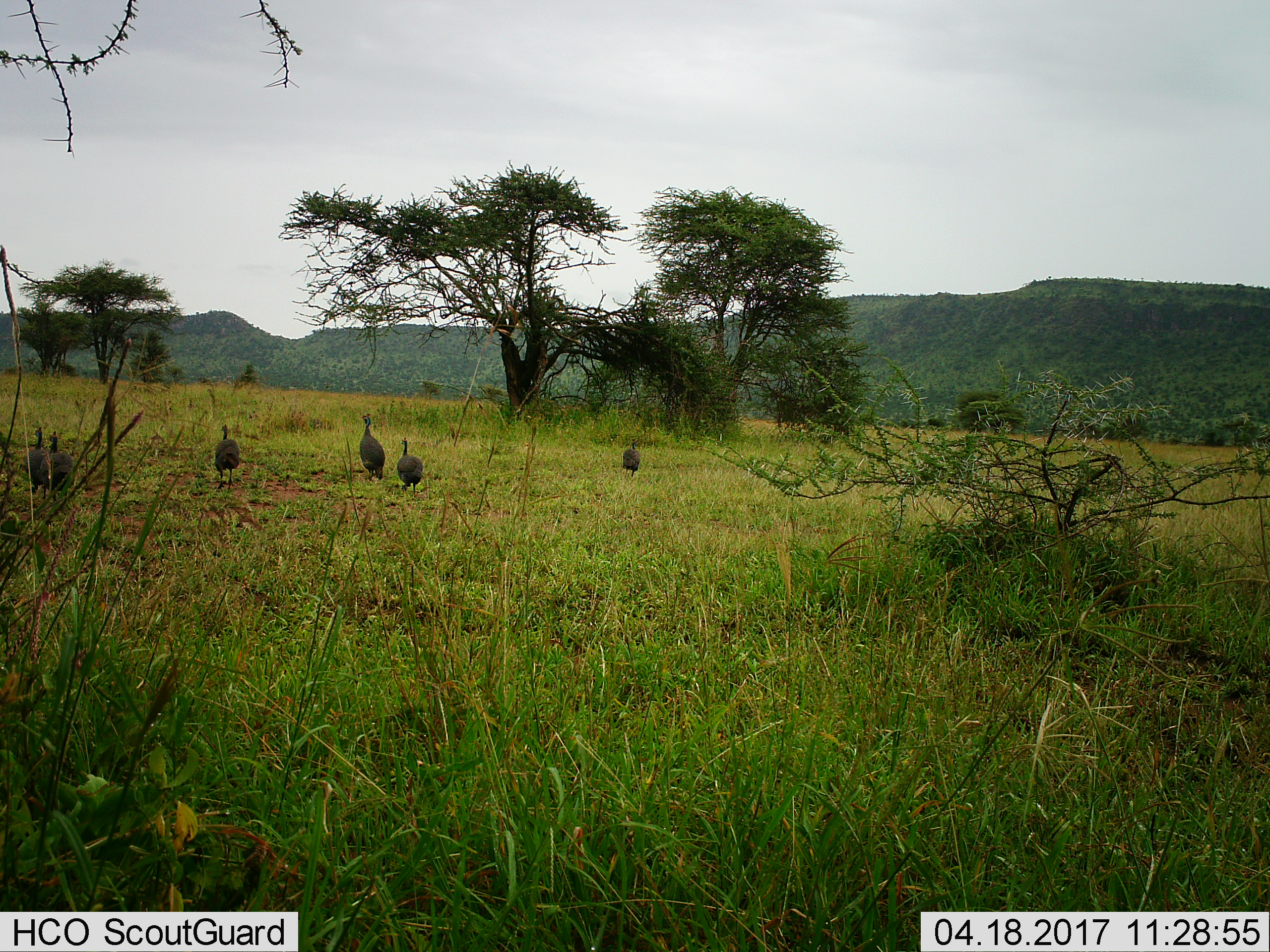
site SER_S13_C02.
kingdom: Animalia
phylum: Chordata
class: Aves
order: Galliformes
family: Numididae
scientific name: Numididae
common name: guineafowl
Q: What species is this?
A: Guineafowl (Numididae).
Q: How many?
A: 6.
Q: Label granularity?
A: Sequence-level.